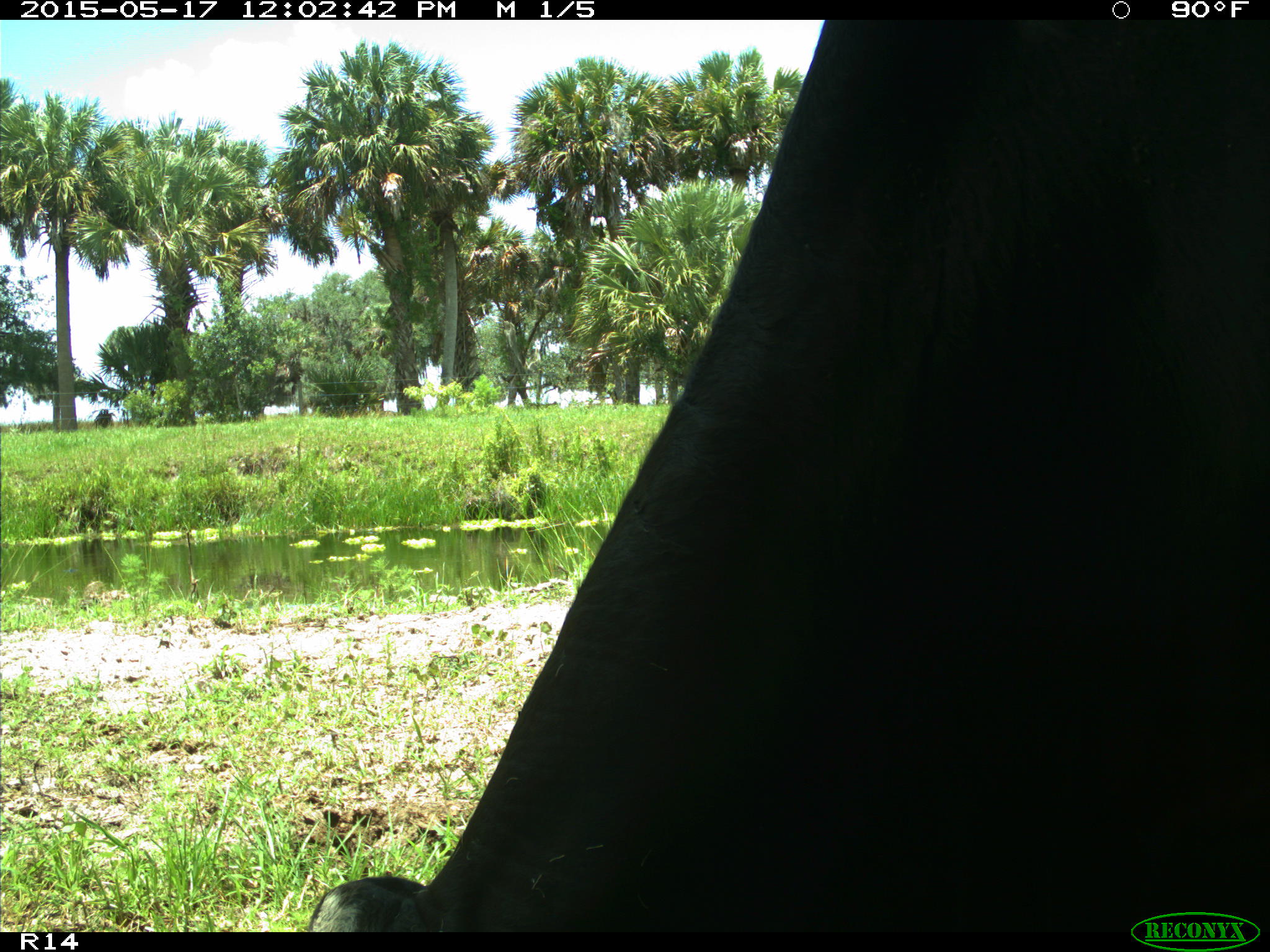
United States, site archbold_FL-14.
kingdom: Animalia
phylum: Chordata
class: Mammalia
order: Artiodactyla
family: Bovidae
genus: Bos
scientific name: Bos taurus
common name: domestic cow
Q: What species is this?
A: Bos taurus (domestic cow).